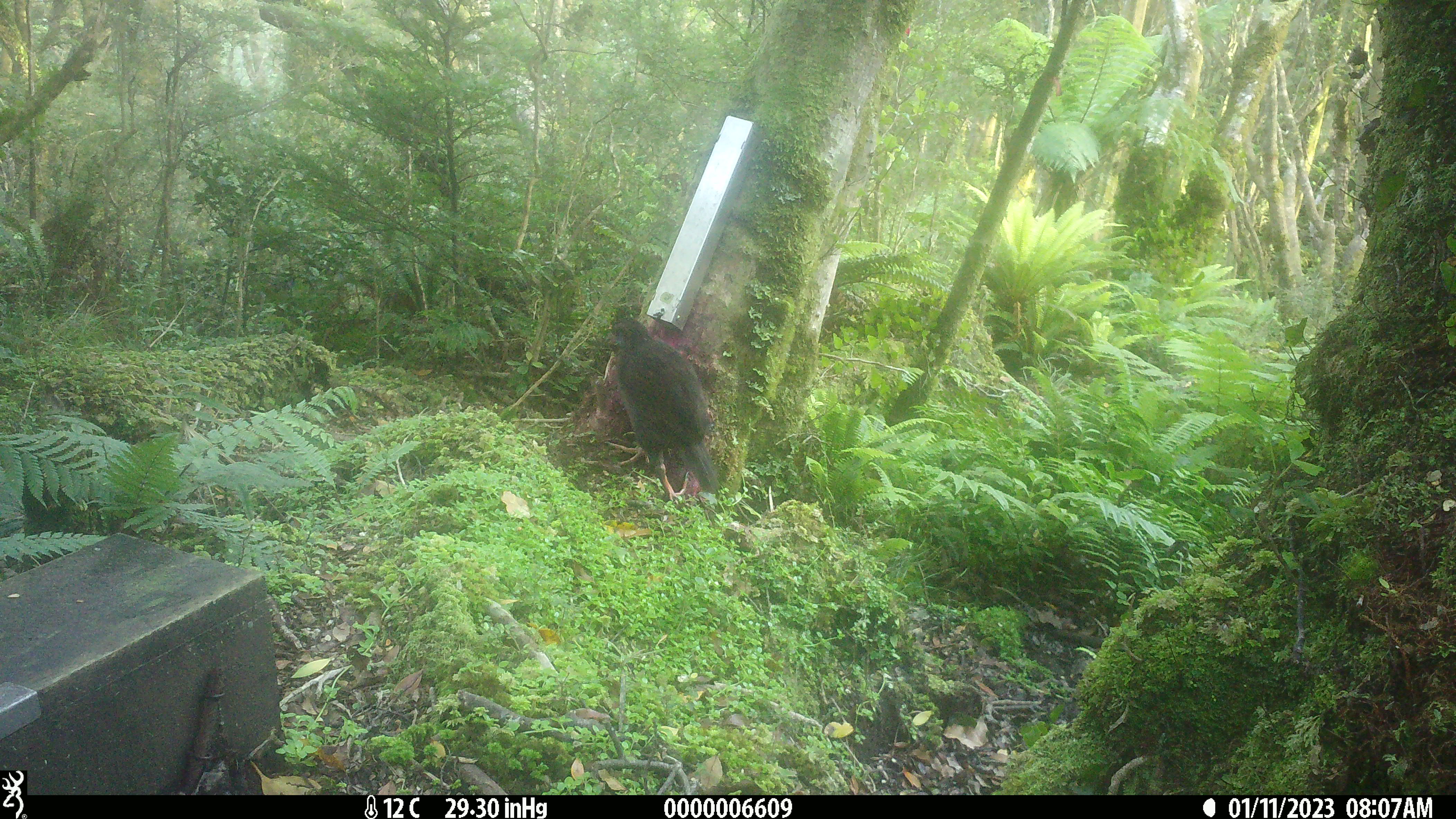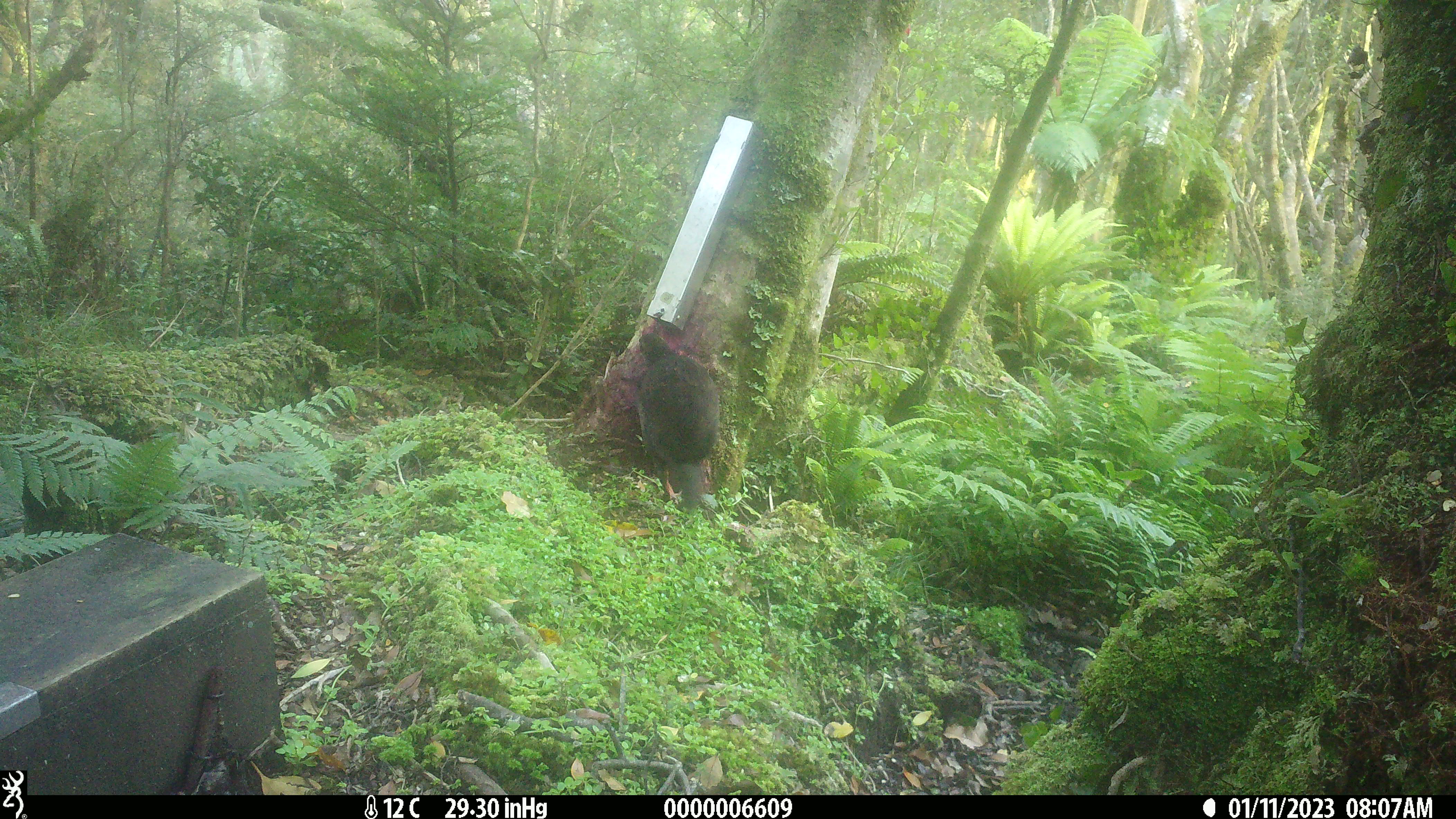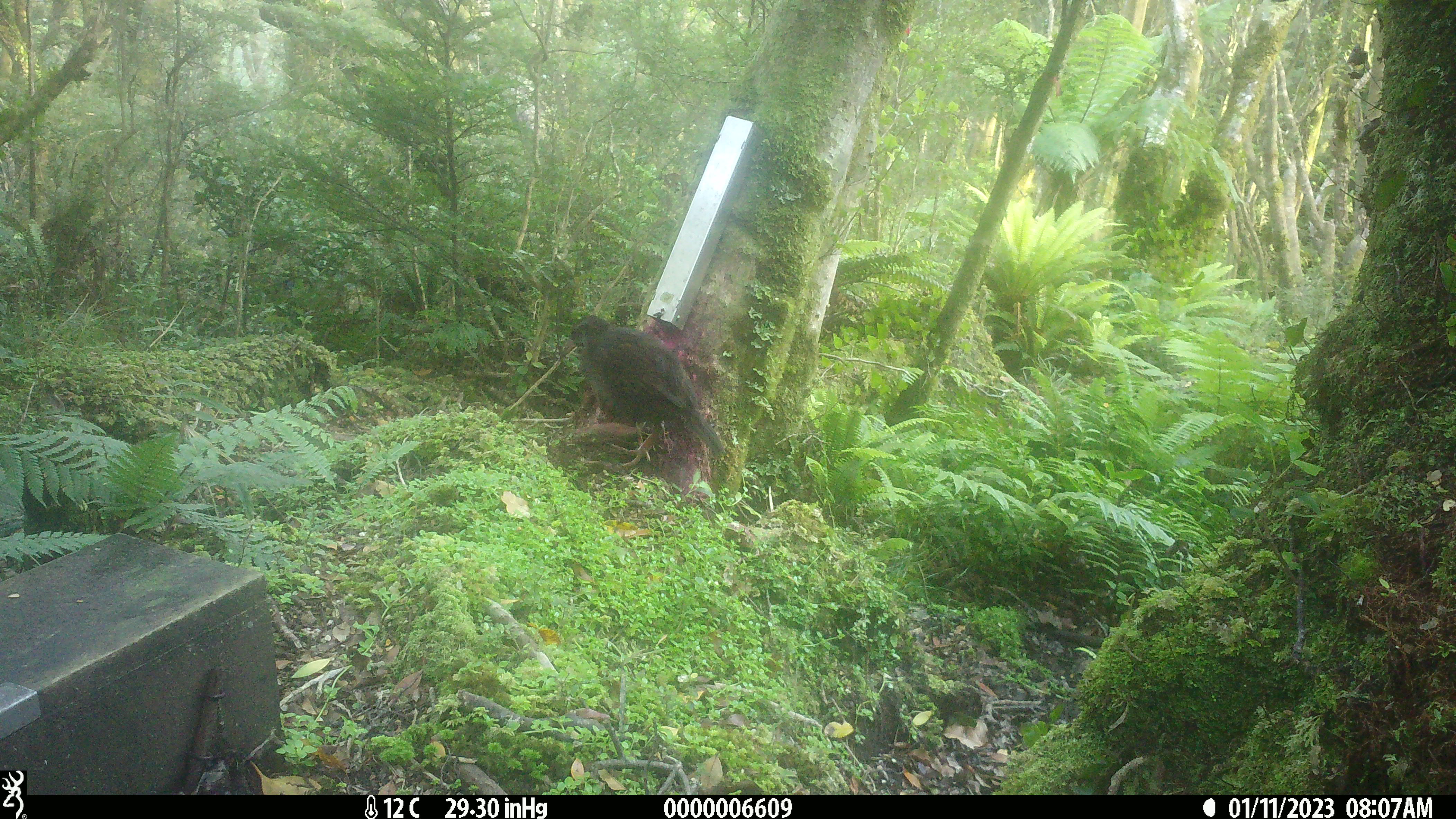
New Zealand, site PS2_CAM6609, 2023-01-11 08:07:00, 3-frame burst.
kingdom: Animalia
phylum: Chordata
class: Aves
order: Gruiformes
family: Rallidae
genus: Gallirallus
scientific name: Gallirallus australis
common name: weka